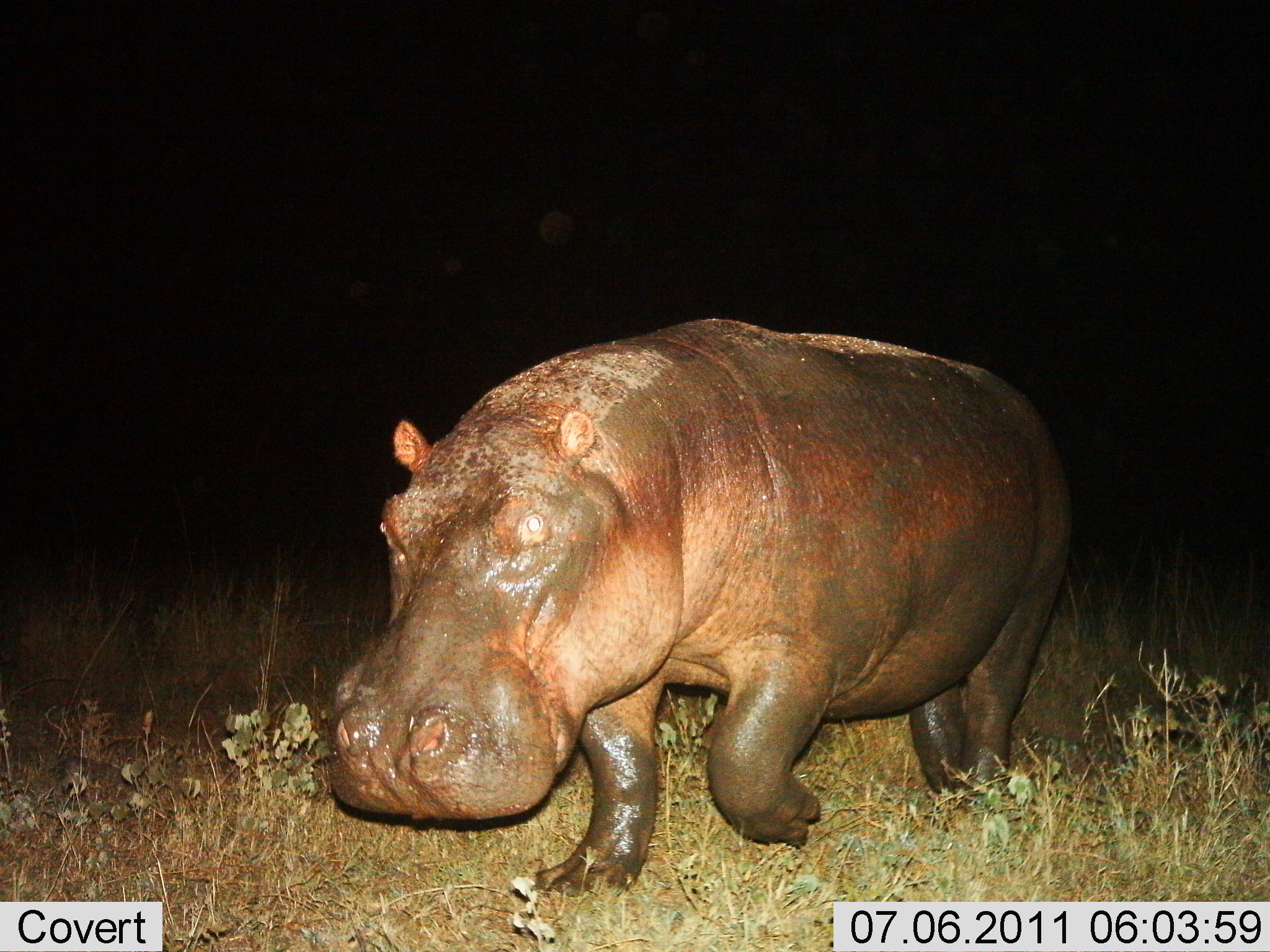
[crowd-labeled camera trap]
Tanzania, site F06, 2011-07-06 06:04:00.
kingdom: Animalia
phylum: Chordata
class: Mammalia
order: Artiodactyla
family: Hippopotamidae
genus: Hippopotamus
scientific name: Hippopotamus amphibius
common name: hippopotamus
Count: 1.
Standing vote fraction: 15%.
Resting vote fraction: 0%.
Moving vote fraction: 85%.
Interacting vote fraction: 0%.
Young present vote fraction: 0%.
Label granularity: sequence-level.